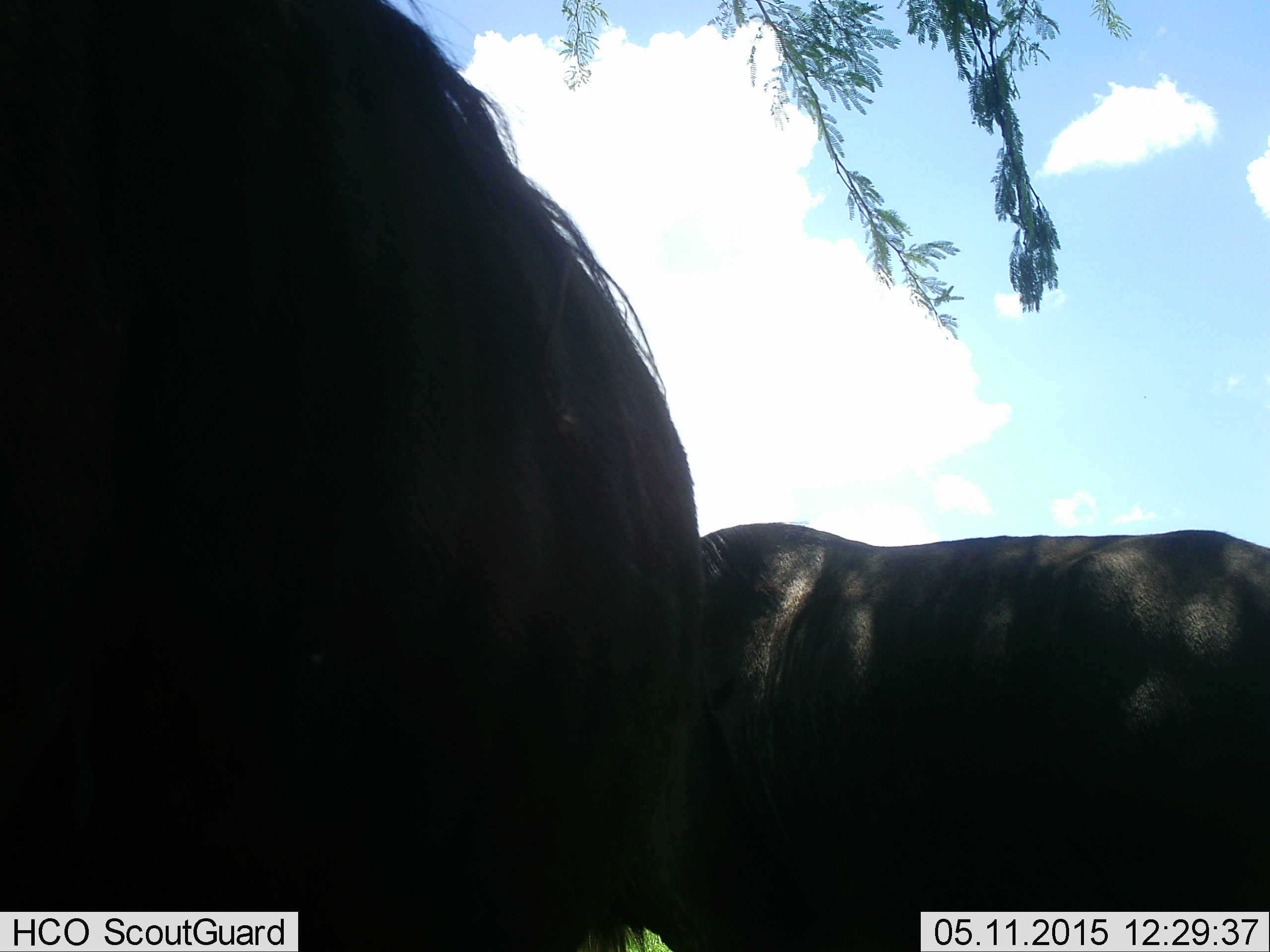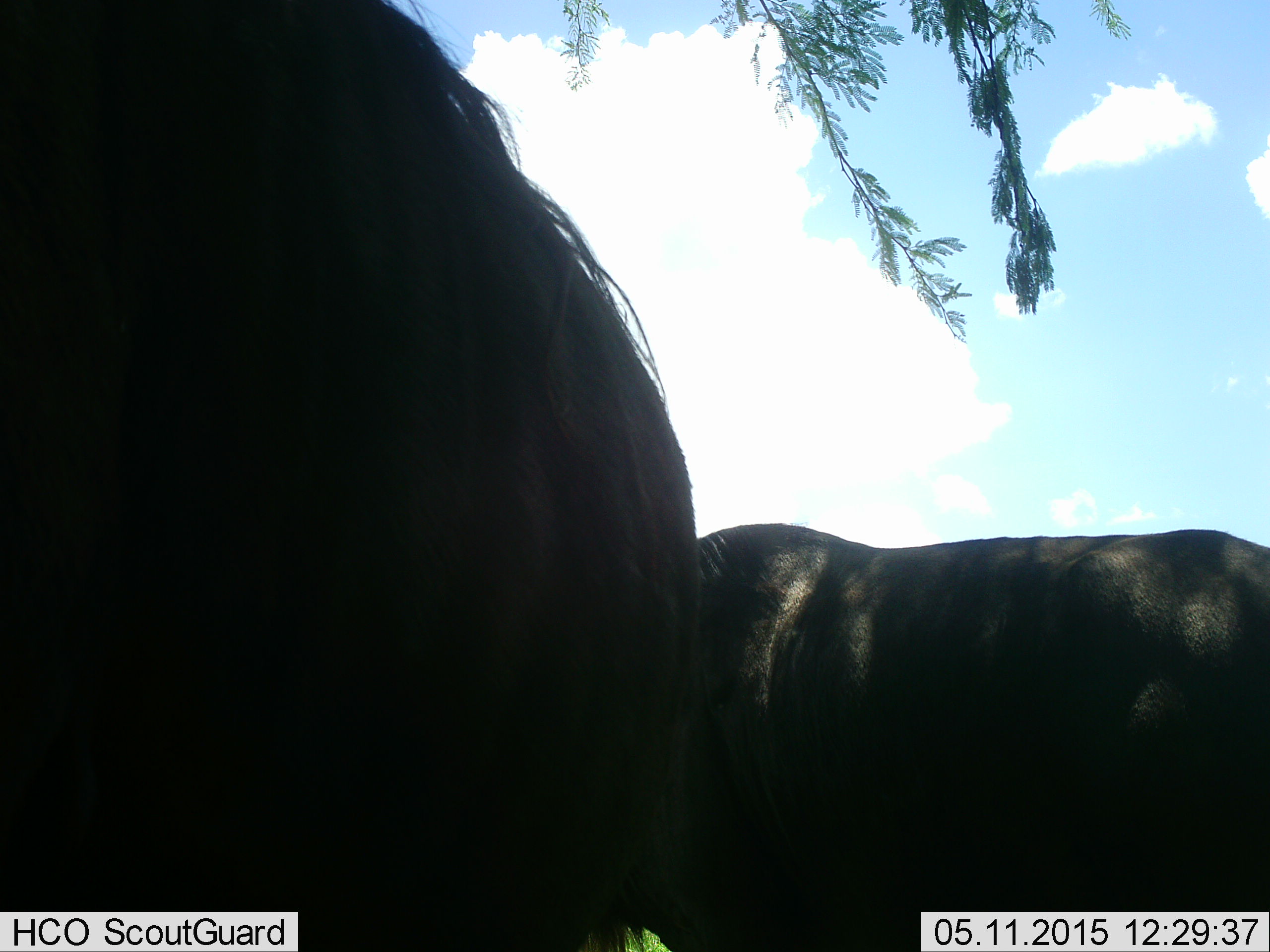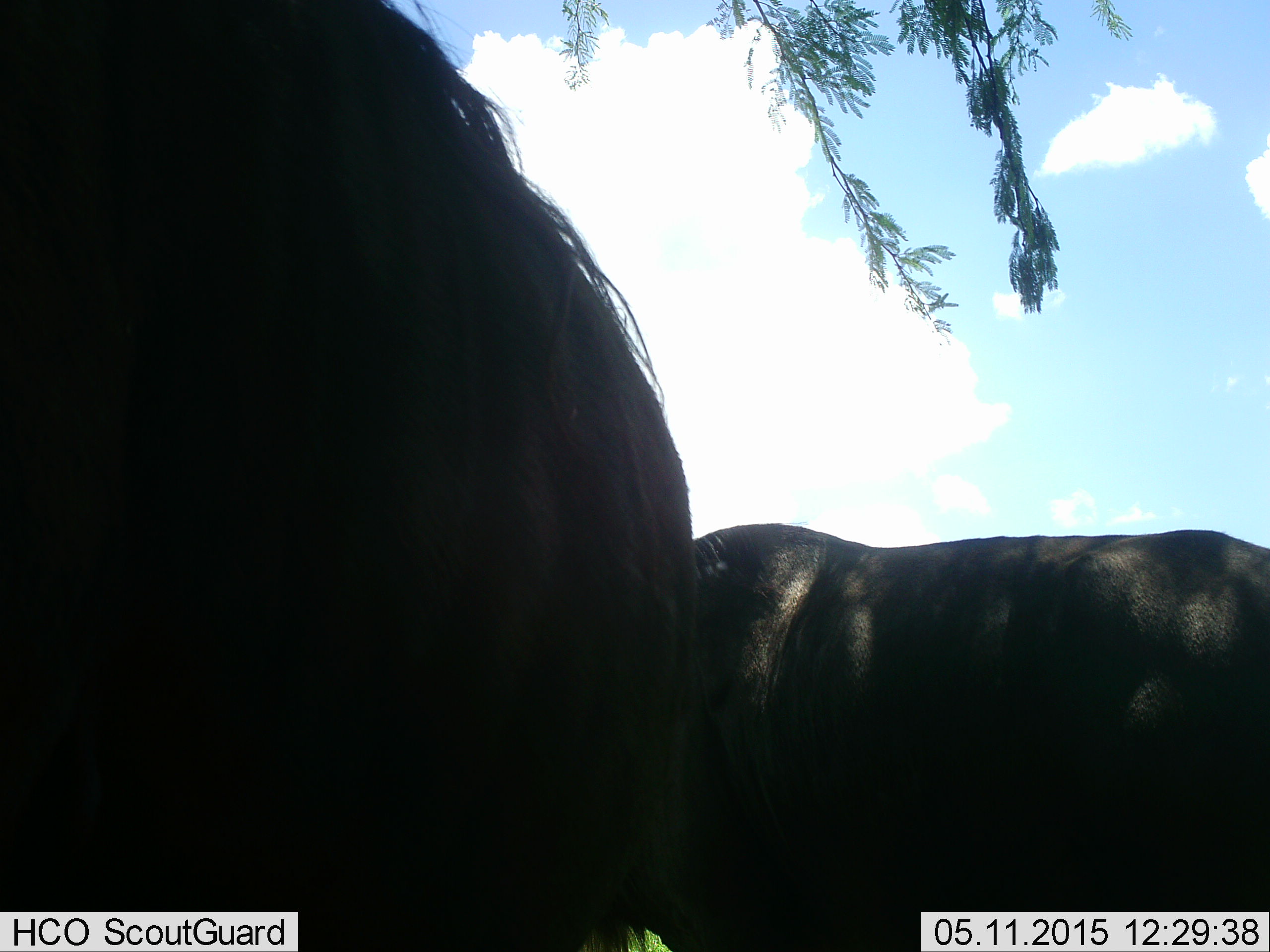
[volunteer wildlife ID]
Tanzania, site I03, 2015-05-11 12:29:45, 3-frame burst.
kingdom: Animalia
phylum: Chordata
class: Mammalia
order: Artiodactyla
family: Bovidae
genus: Connochaetes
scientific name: Connochaetes taurinus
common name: blue wildebeest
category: wildebeest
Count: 2.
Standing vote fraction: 100%.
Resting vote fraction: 0%.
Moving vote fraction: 0%.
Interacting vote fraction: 0%.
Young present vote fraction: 0%.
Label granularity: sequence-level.